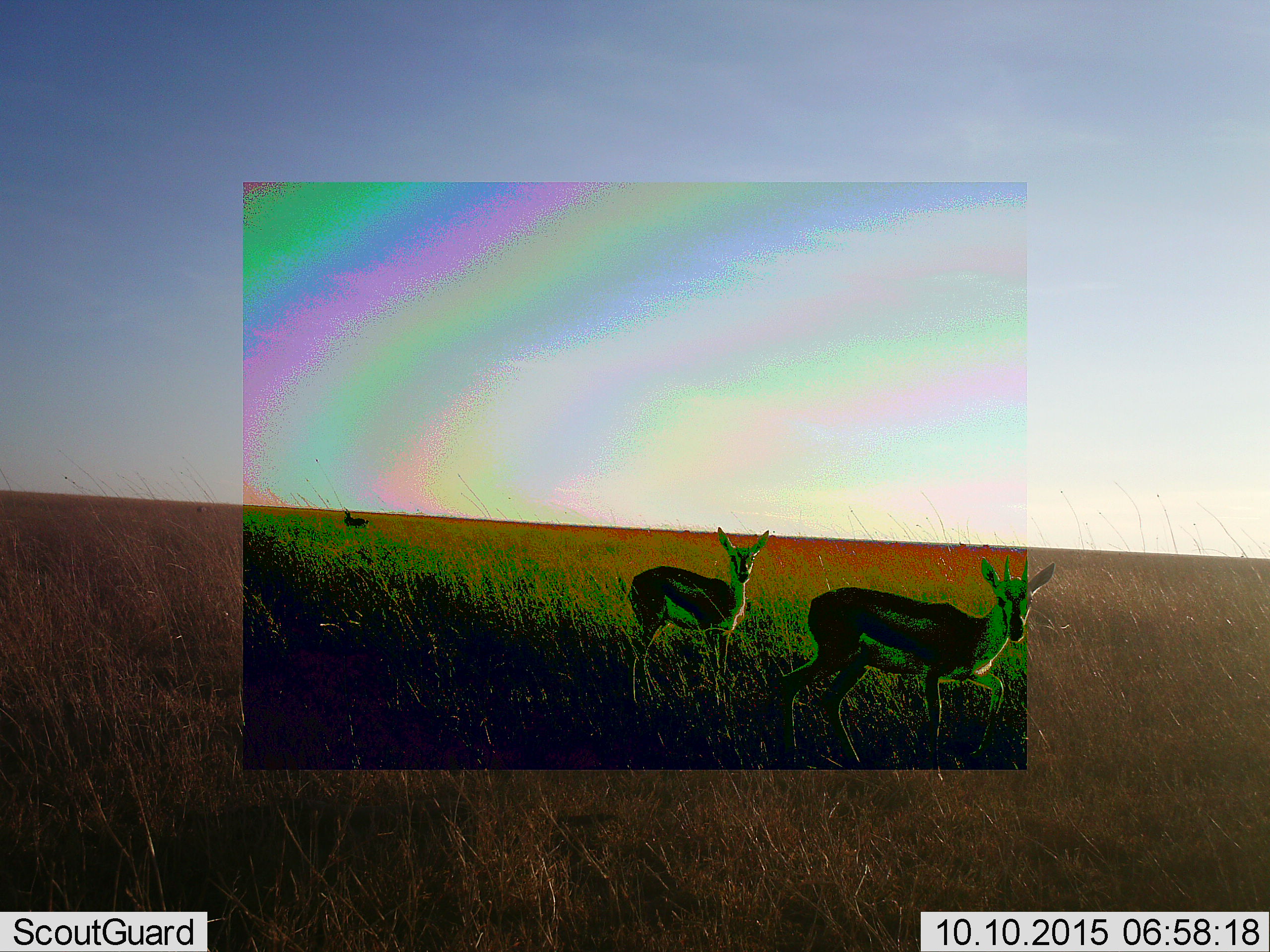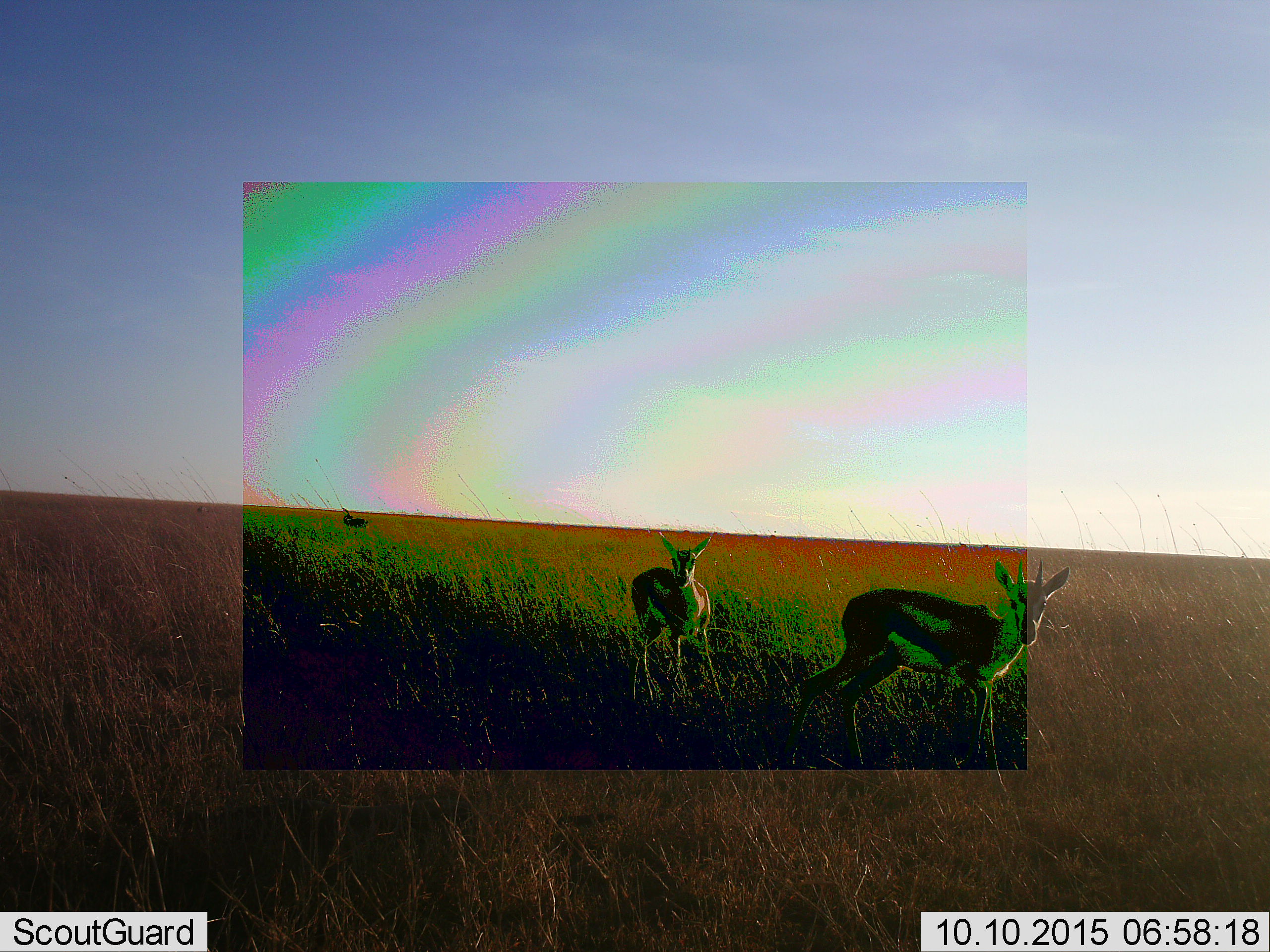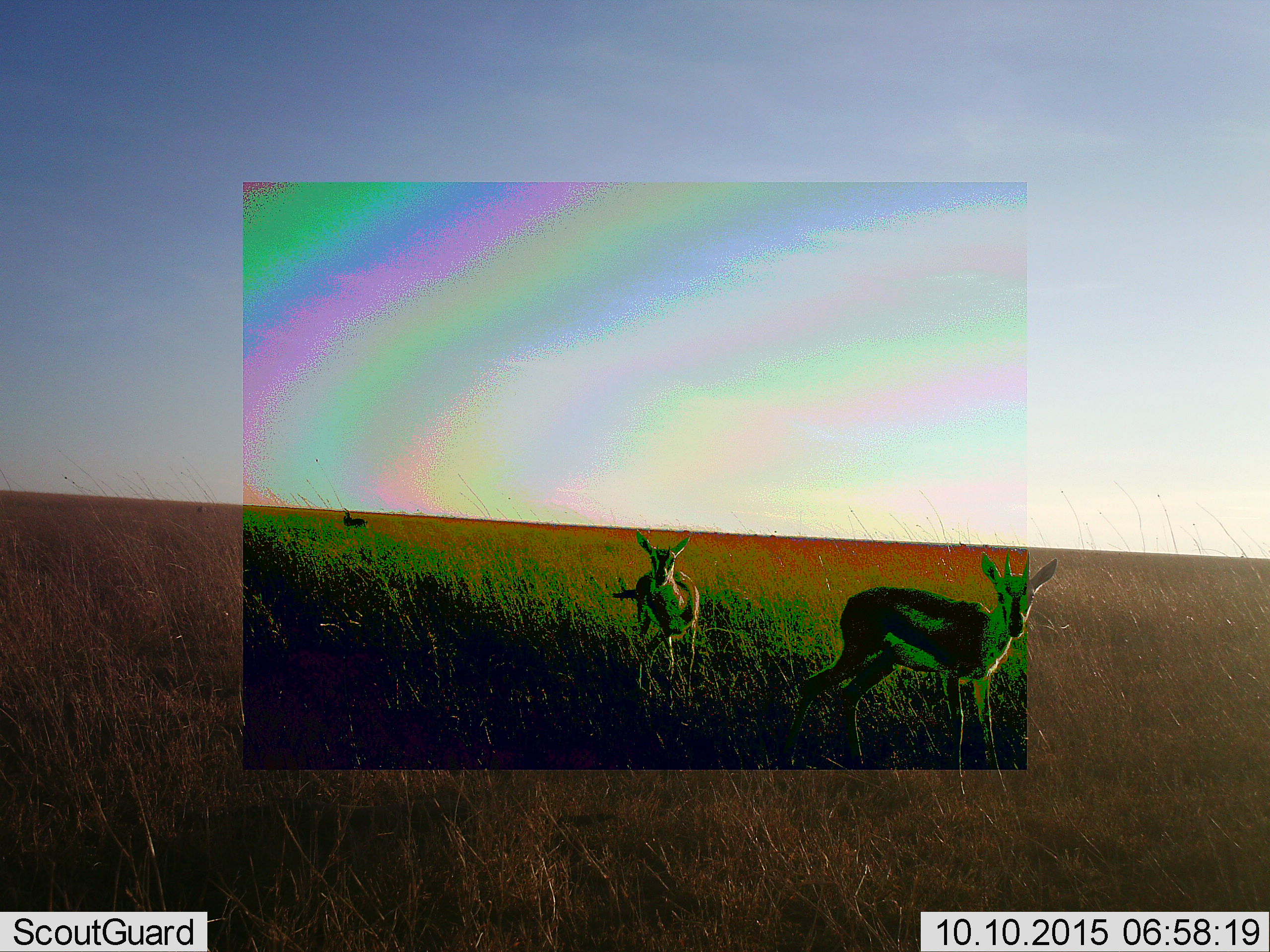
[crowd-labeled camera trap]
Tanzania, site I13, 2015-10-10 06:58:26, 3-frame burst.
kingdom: Animalia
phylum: Chordata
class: Mammalia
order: Artiodactyla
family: Bovidae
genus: Eudorcas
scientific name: Eudorcas thomsonii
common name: thomson's gazelle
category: gazellethomsons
Gazellethomsons (thomson's gazelle) (Eudorcas thomsonii), count 3. Behavior (volunteer vote fractions): standing 67%, resting 0%, moving 67%, interacting 17%. Young present (vote fraction): 17%. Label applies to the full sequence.